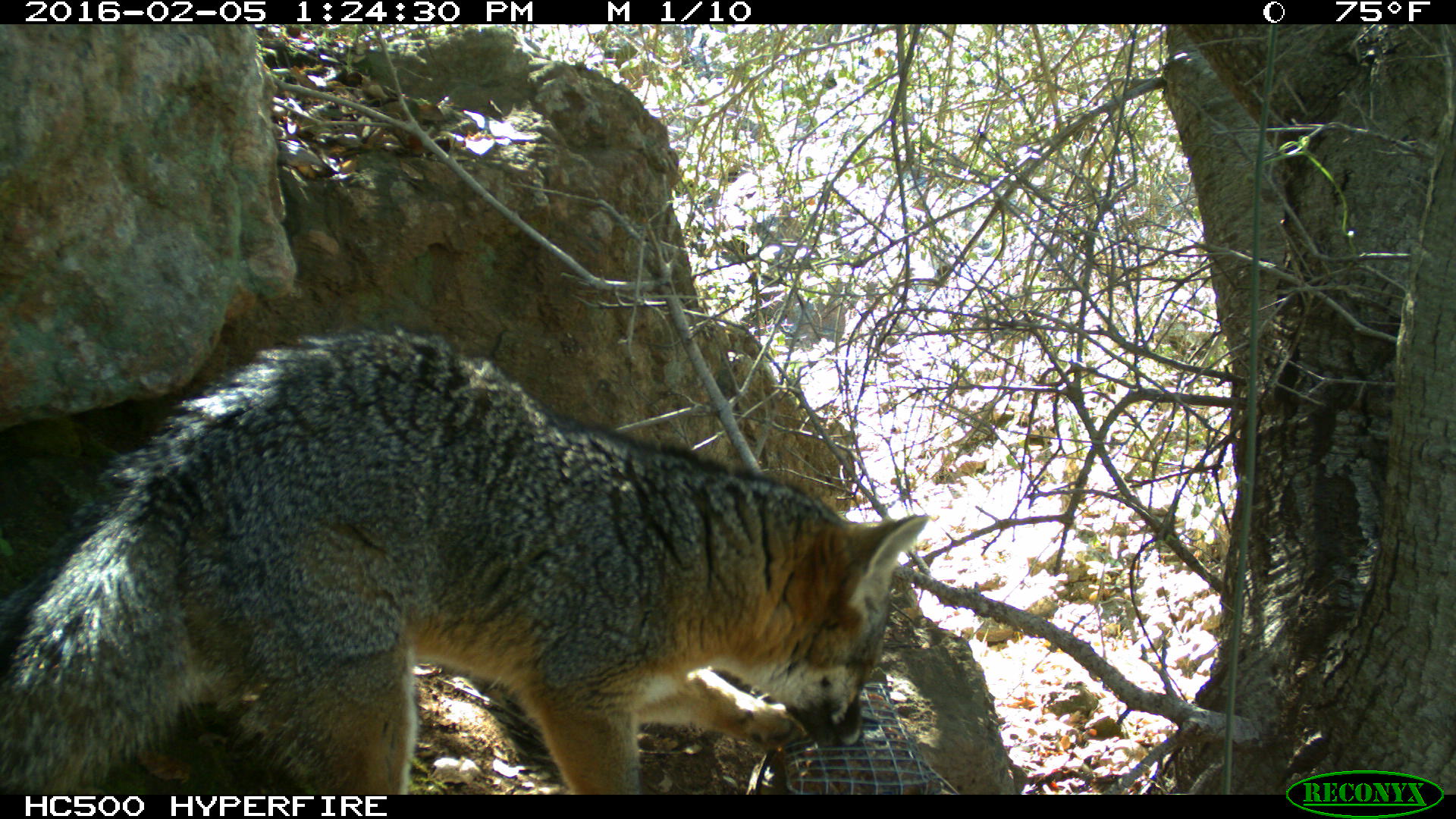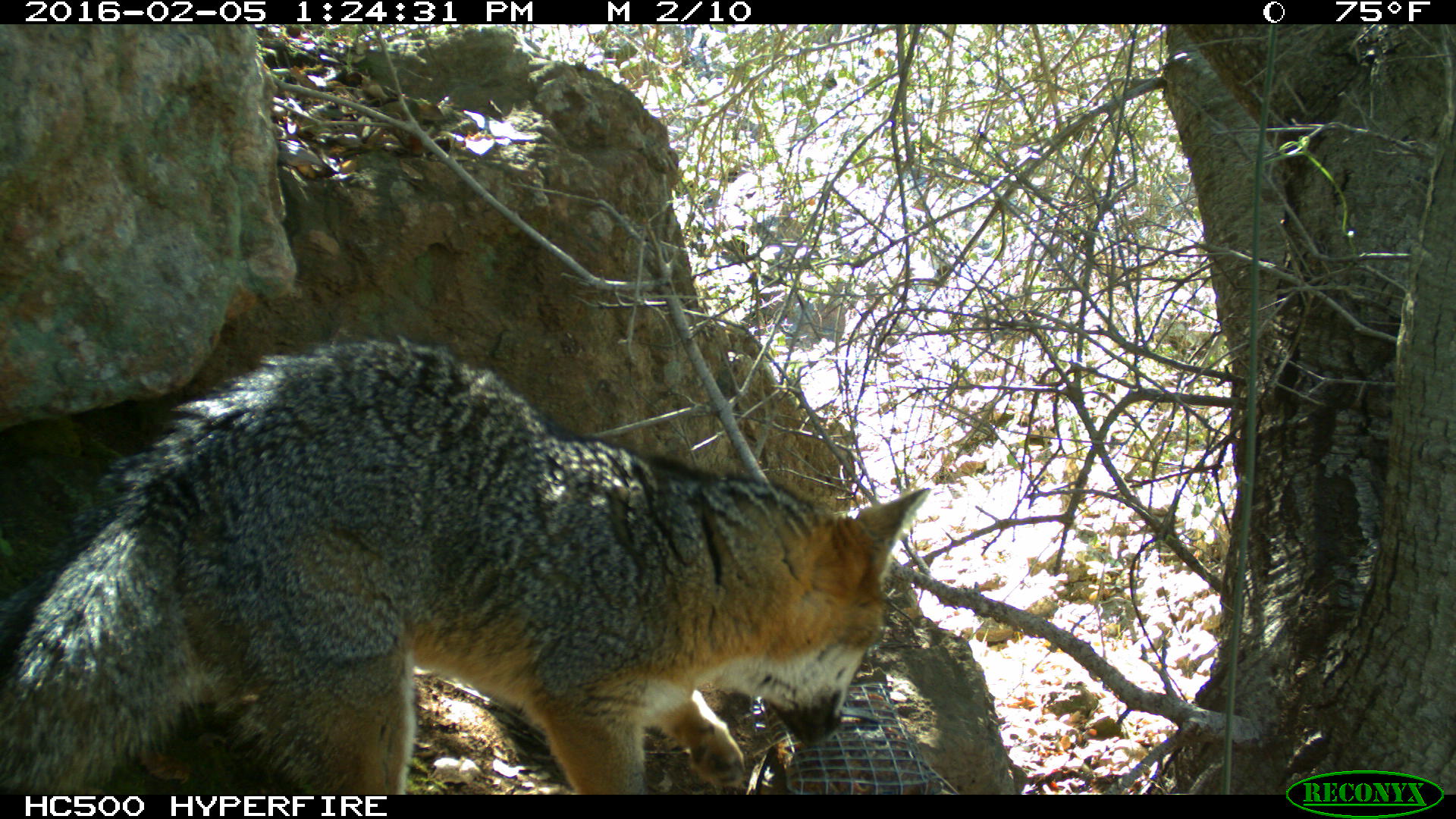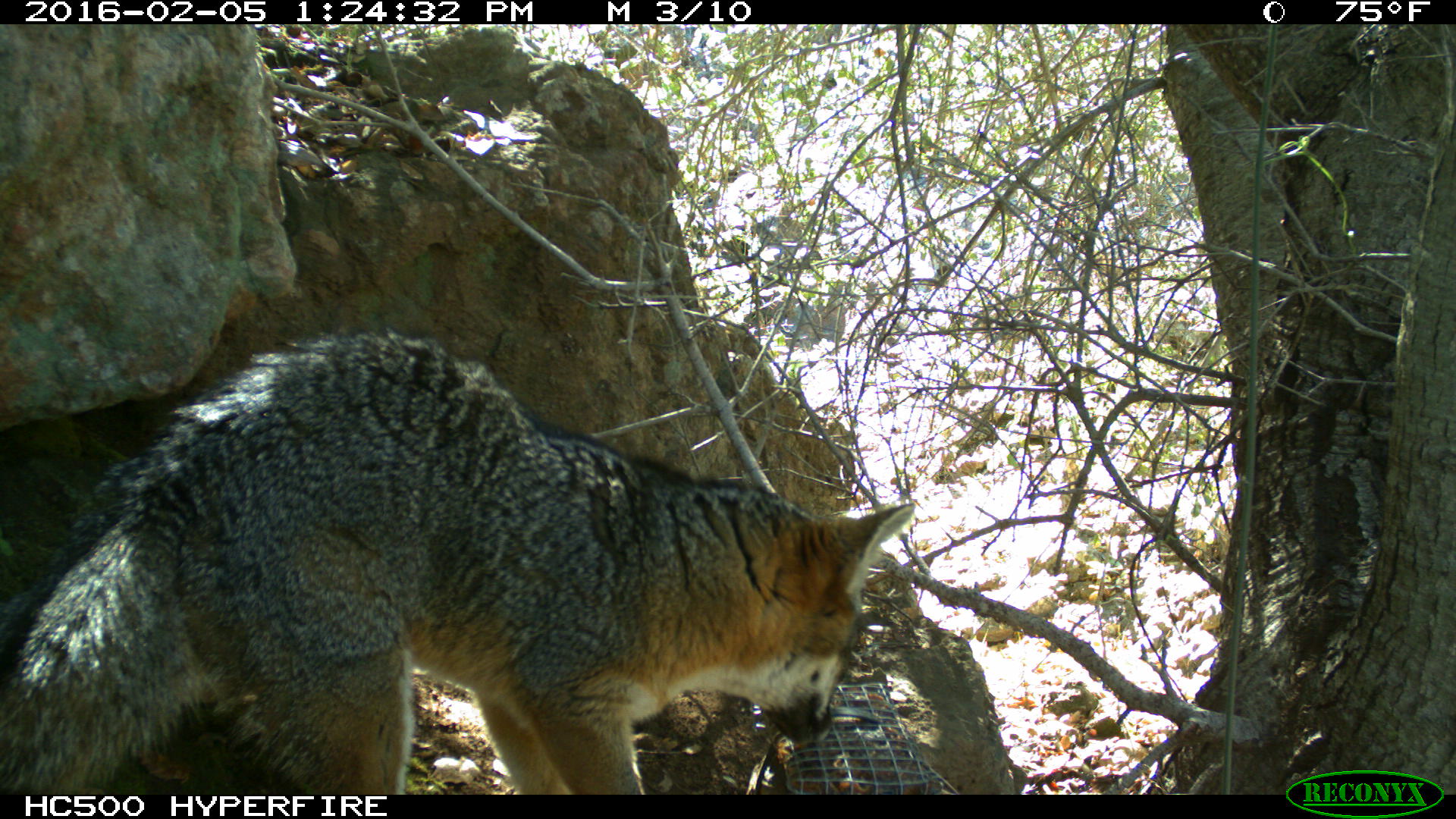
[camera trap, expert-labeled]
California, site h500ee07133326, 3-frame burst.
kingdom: Animalia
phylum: Chordata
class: Mammalia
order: Carnivora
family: Canidae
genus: Urocyon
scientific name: Urocyon littoralis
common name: island fox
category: fox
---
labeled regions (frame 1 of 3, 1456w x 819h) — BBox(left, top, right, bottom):
fox: BBox(0, 324, 928, 794)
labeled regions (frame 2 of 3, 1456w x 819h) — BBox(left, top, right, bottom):
fox: BBox(0, 334, 930, 794)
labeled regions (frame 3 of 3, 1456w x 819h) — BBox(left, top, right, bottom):
fox: BBox(0, 328, 914, 794)